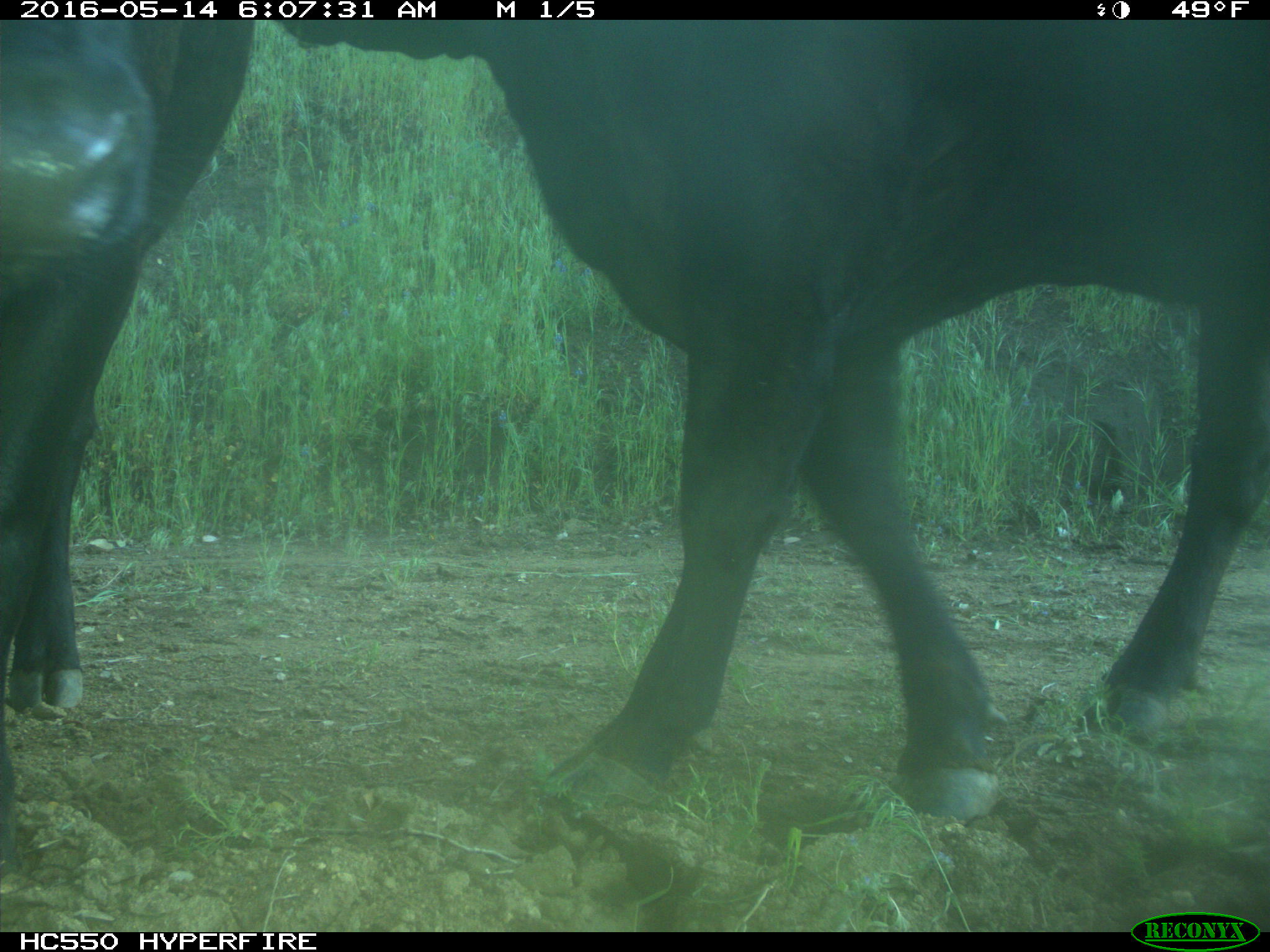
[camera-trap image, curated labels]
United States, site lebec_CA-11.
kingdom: Animalia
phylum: Chordata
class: Mammalia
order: Artiodactyla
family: Bovidae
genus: Bos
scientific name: Bos taurus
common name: domestic cow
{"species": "Bos taurus (domestic cow)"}